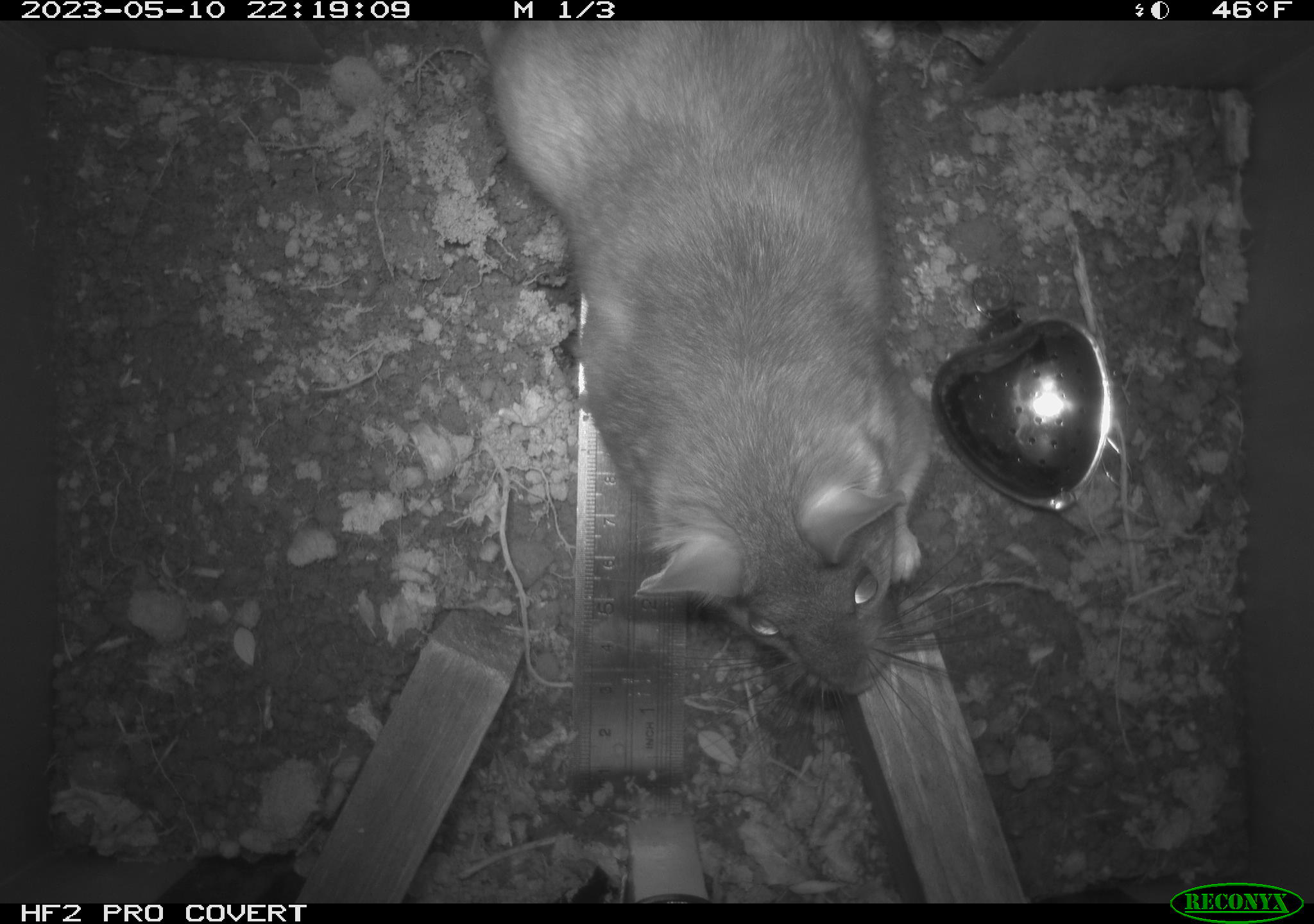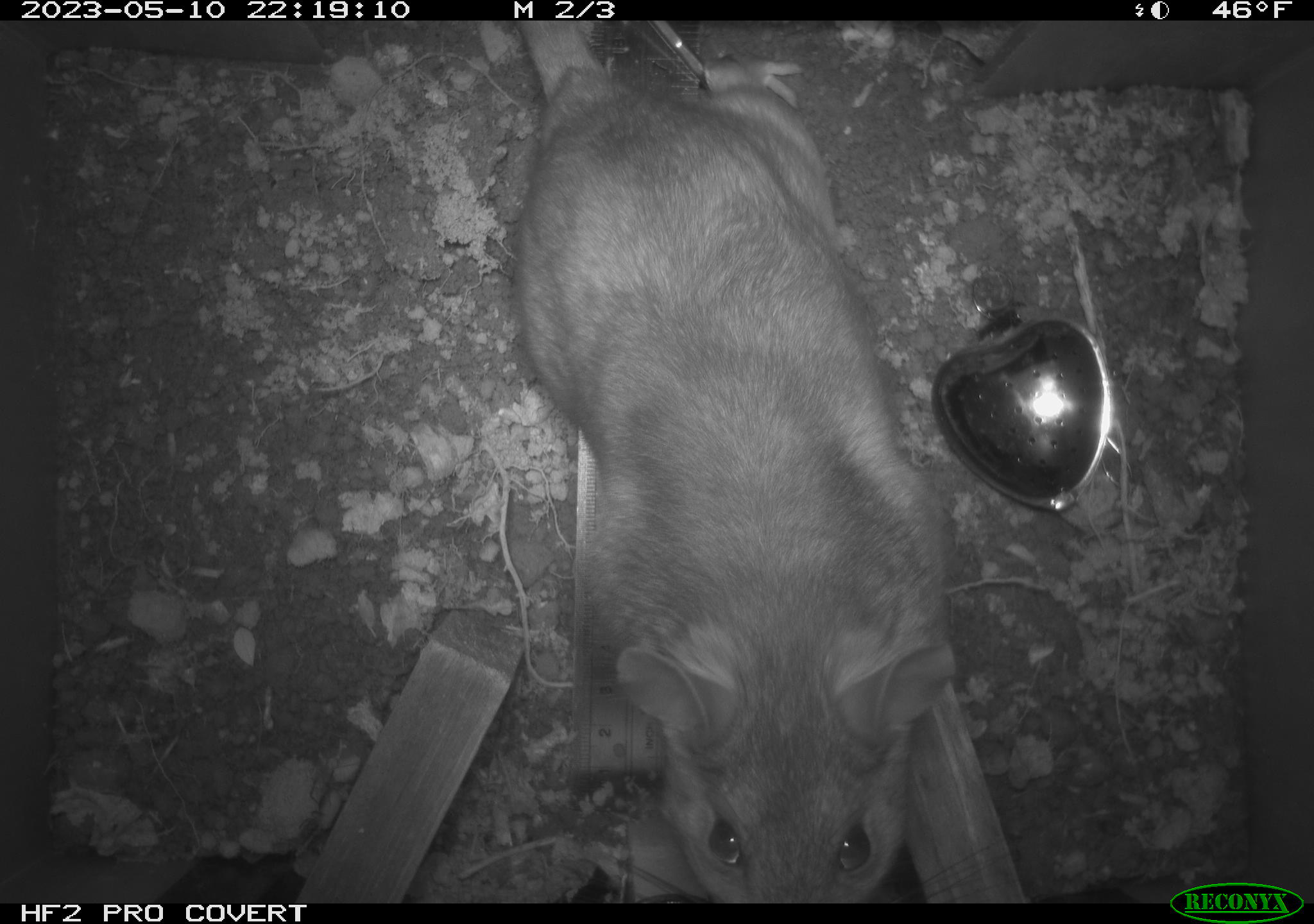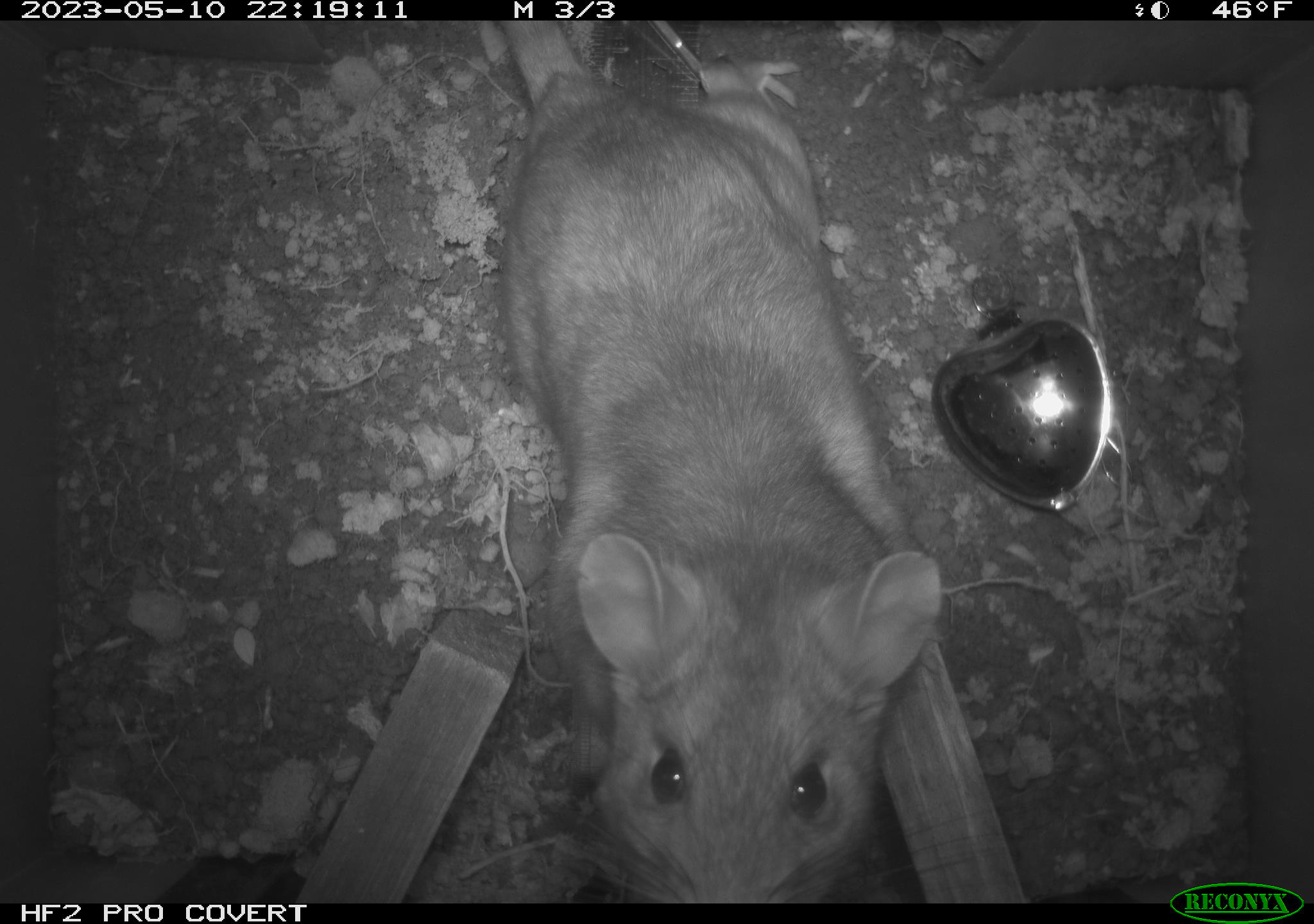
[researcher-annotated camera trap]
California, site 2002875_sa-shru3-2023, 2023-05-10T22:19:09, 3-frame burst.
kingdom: Animalia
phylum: Chordata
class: Mammalia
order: Rodentia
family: Cricetidae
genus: Neotoma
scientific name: Neotoma fuscipes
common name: dusky-footed woodrat